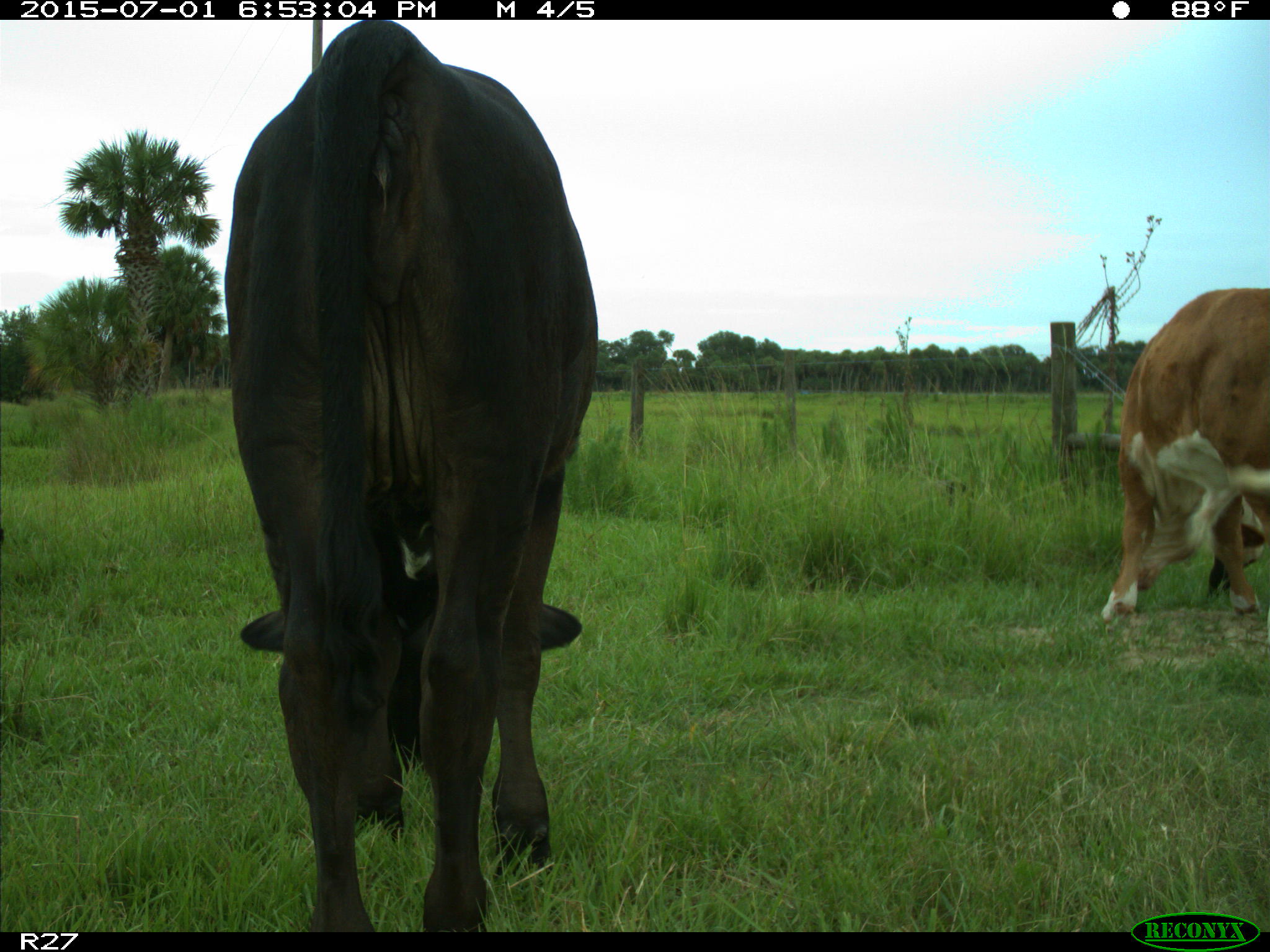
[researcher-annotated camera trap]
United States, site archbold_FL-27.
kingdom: Animalia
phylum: Chordata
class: Mammalia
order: Artiodactyla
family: Bovidae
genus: Bos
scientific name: Bos taurus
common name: domestic cow